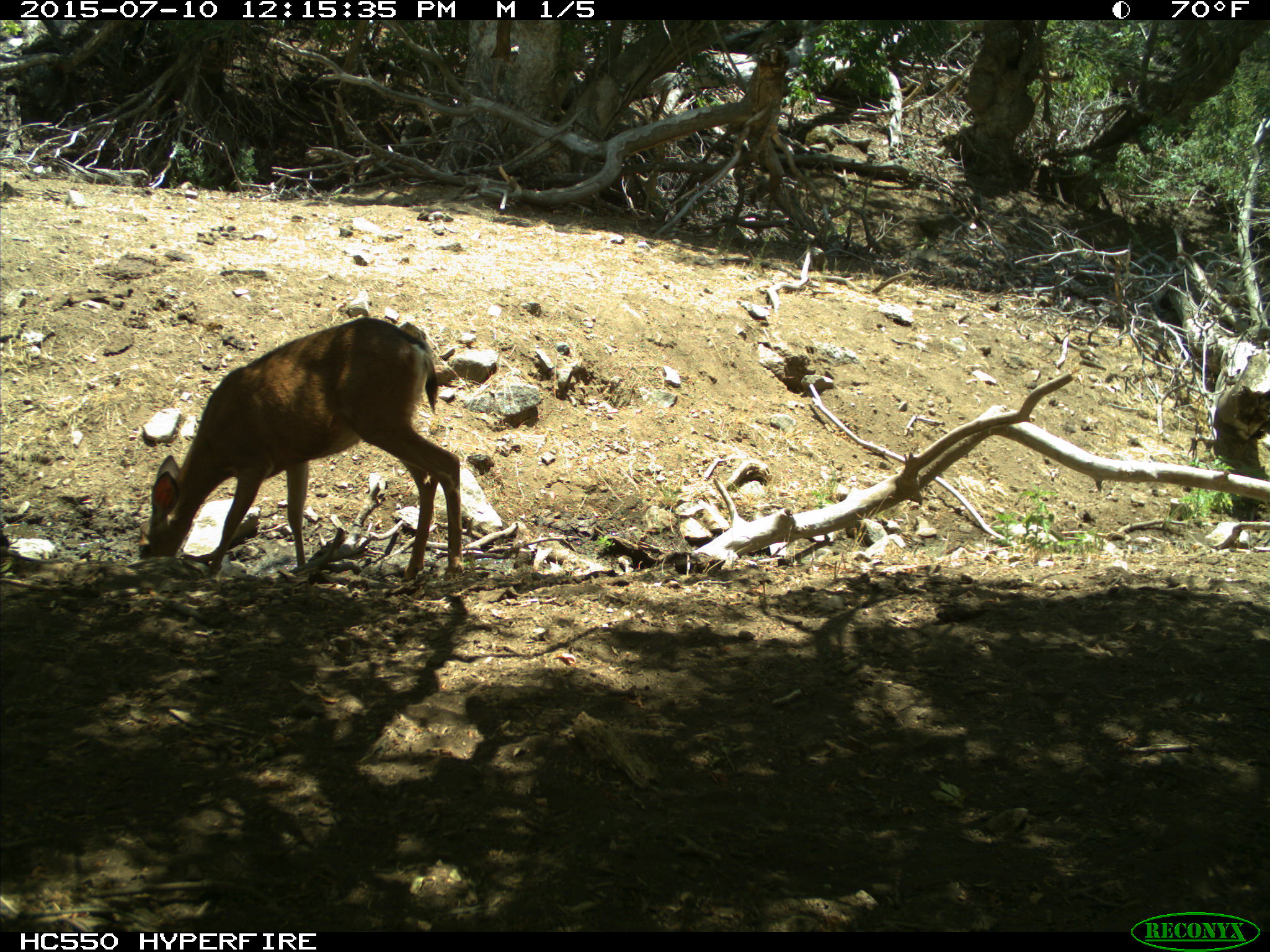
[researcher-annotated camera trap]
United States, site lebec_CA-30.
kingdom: Animalia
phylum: Chordata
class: Mammalia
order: Artiodactyla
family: Cervidae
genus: Odocoileus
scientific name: Odocoileus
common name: deer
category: unidentified deer